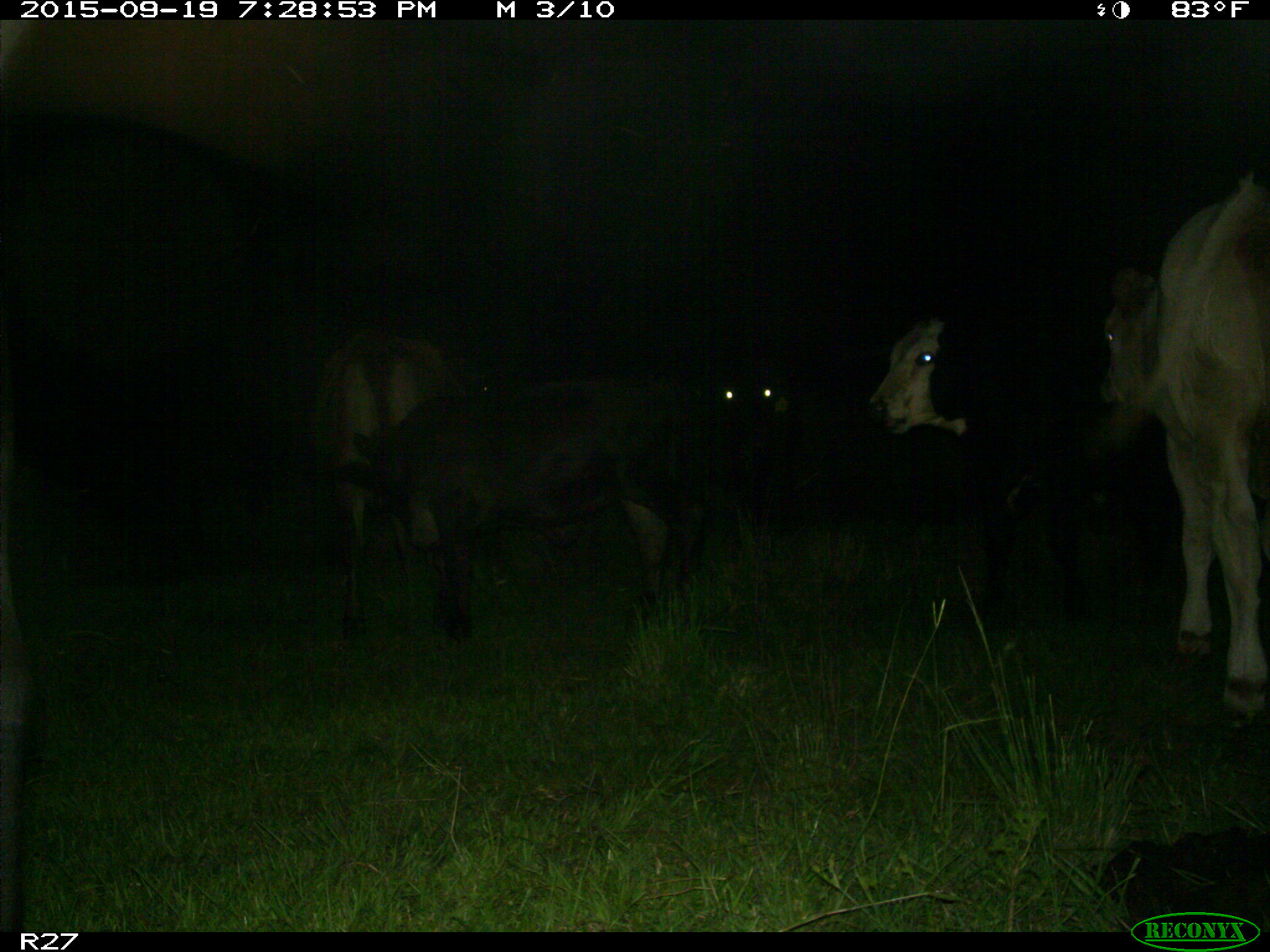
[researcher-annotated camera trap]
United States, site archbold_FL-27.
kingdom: Animalia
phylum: Chordata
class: Mammalia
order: Artiodactyla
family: Bovidae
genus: Bos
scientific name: Bos taurus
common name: domestic cow